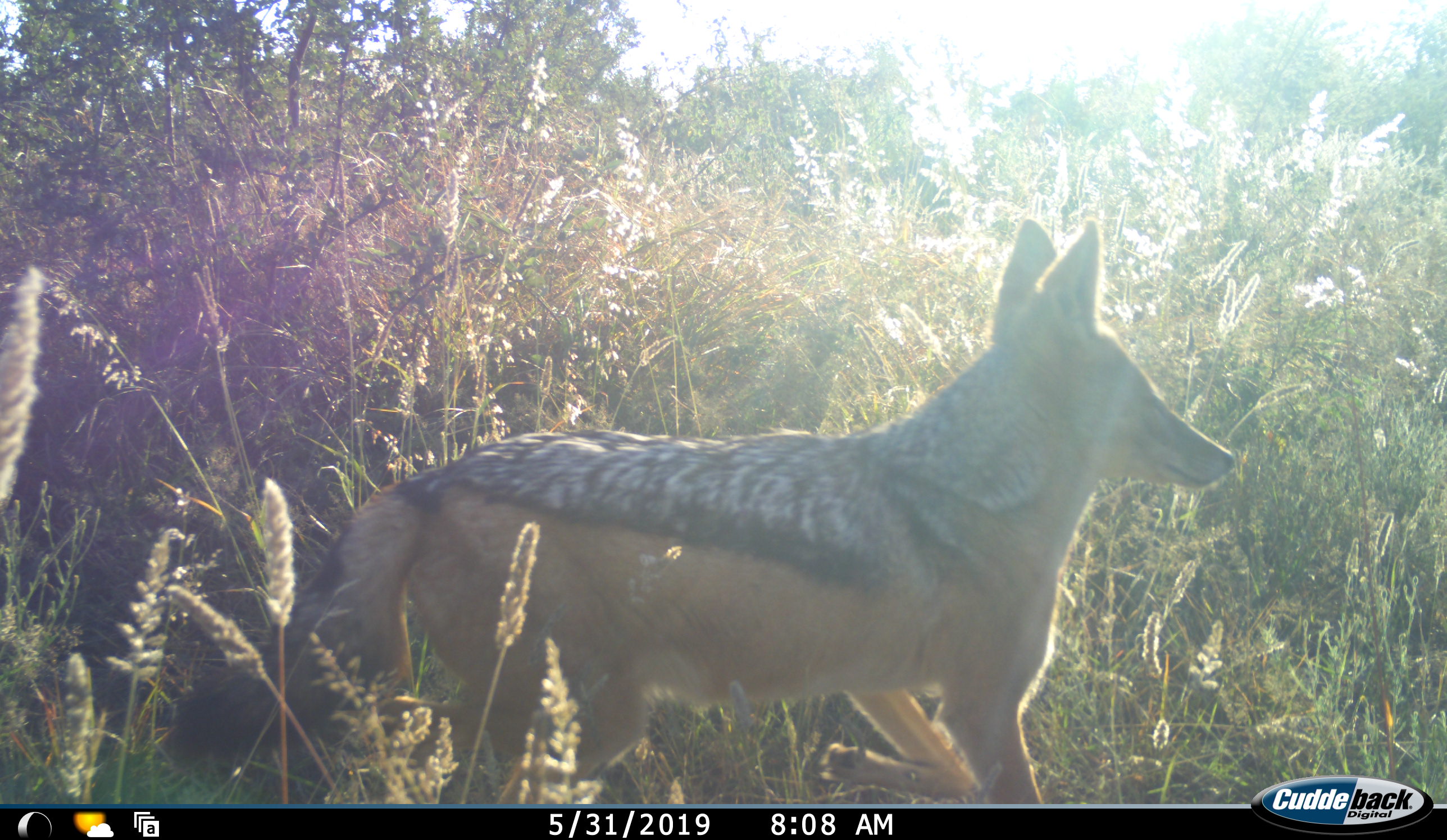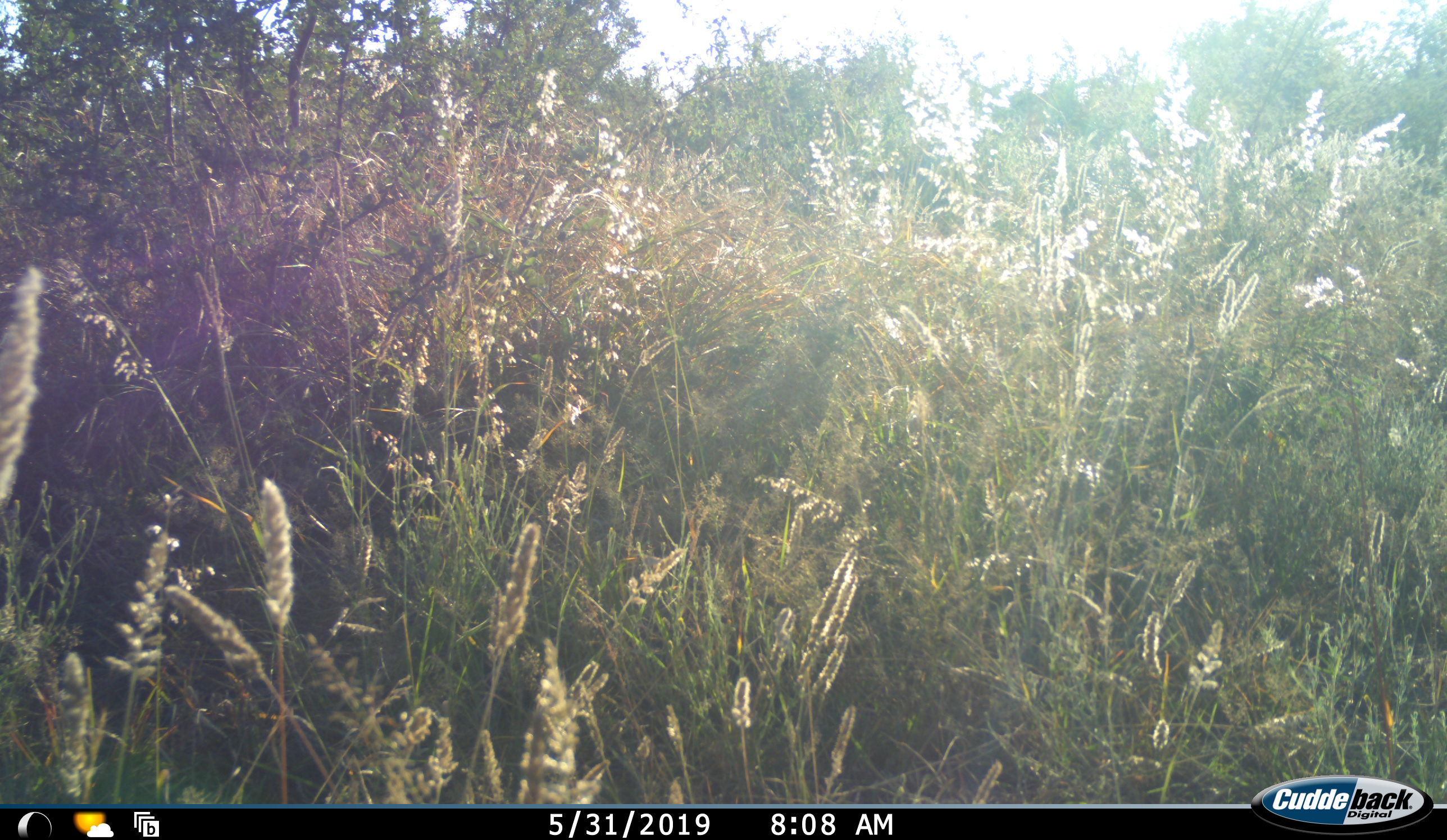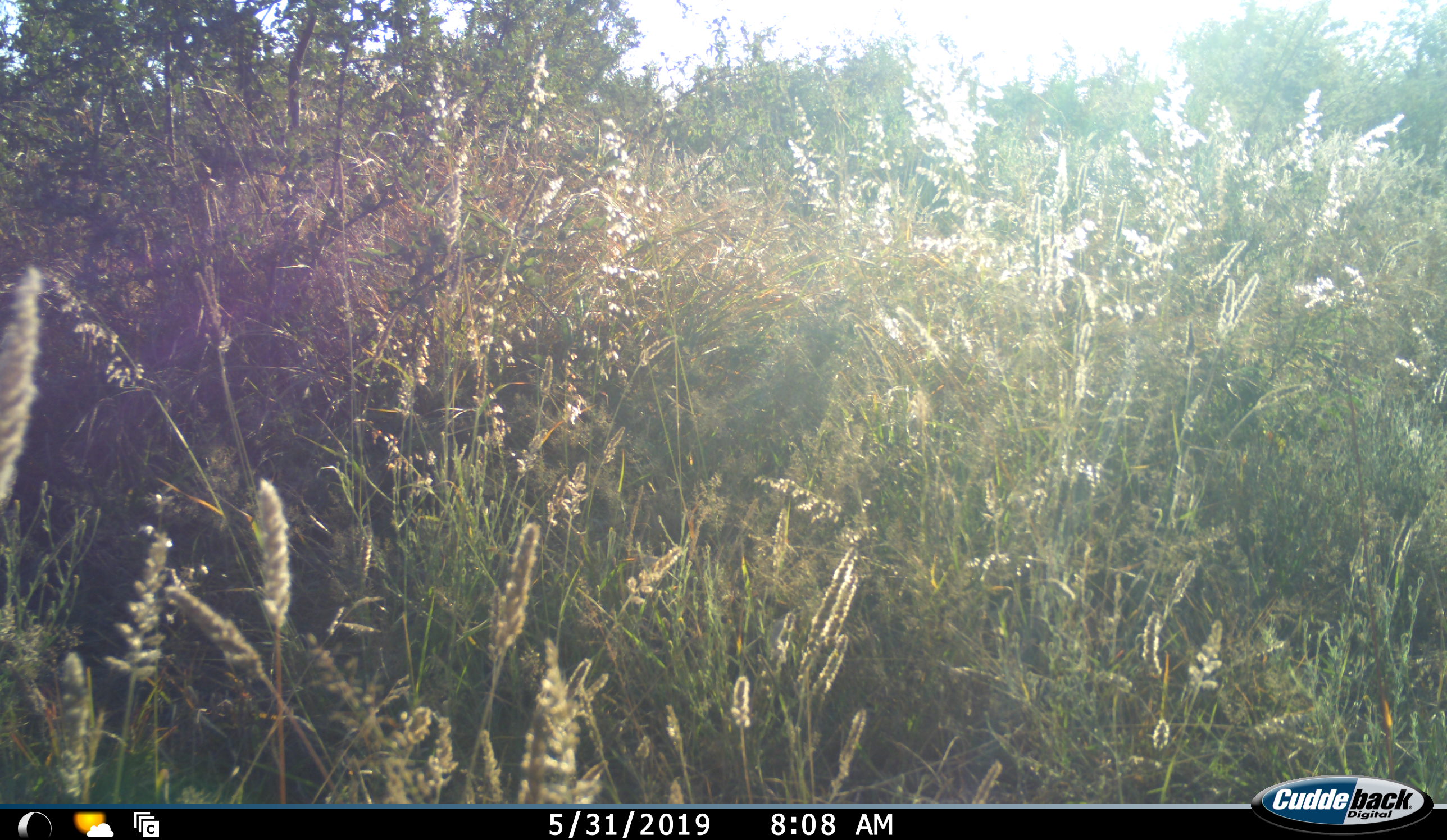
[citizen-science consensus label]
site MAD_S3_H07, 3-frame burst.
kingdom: Animalia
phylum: Chordata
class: Mammalia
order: Carnivora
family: Canidae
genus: Lupulella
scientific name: Lupulella mesomelas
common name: black-backed jackal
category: jackalblackbacked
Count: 1.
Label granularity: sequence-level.